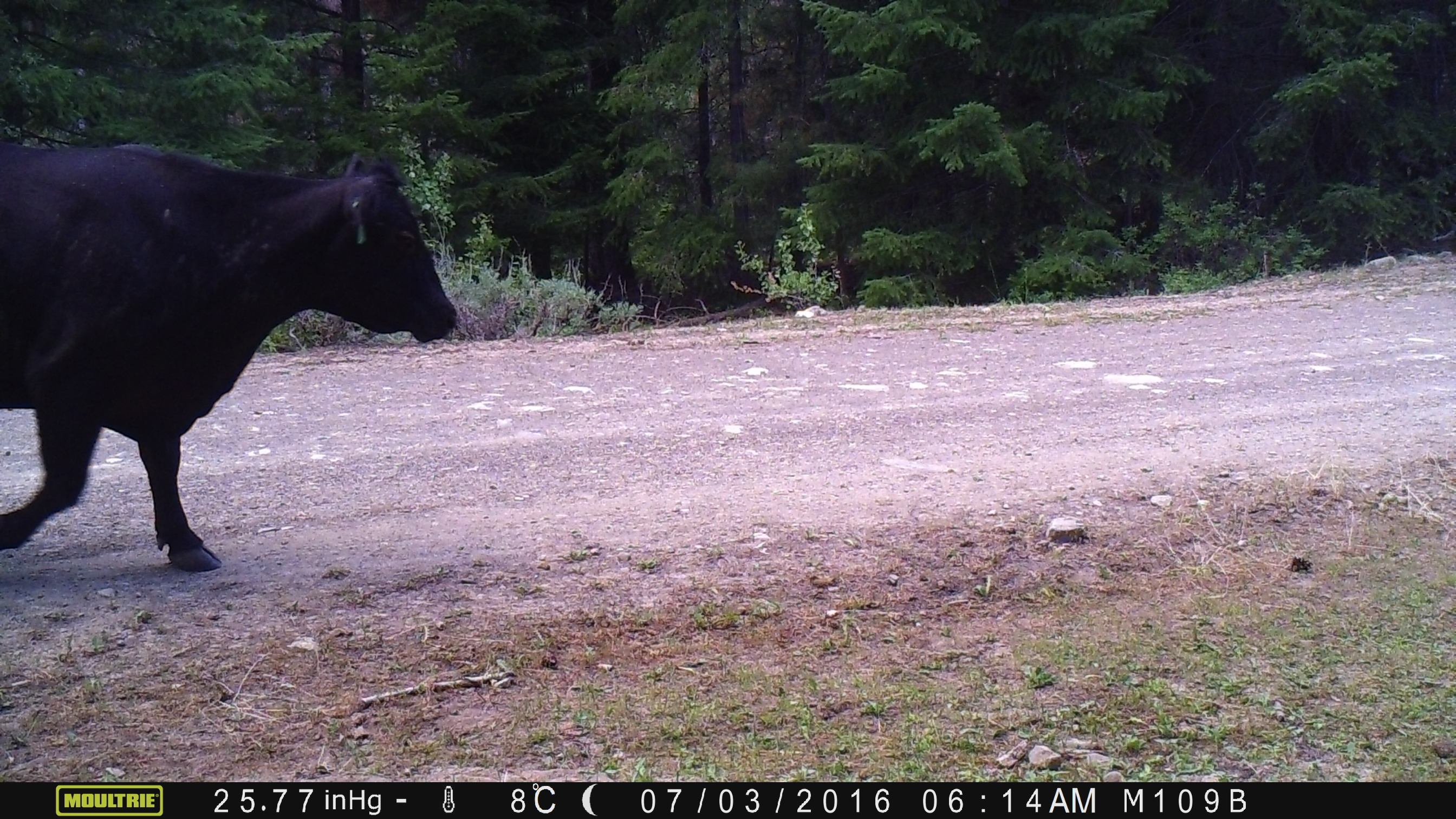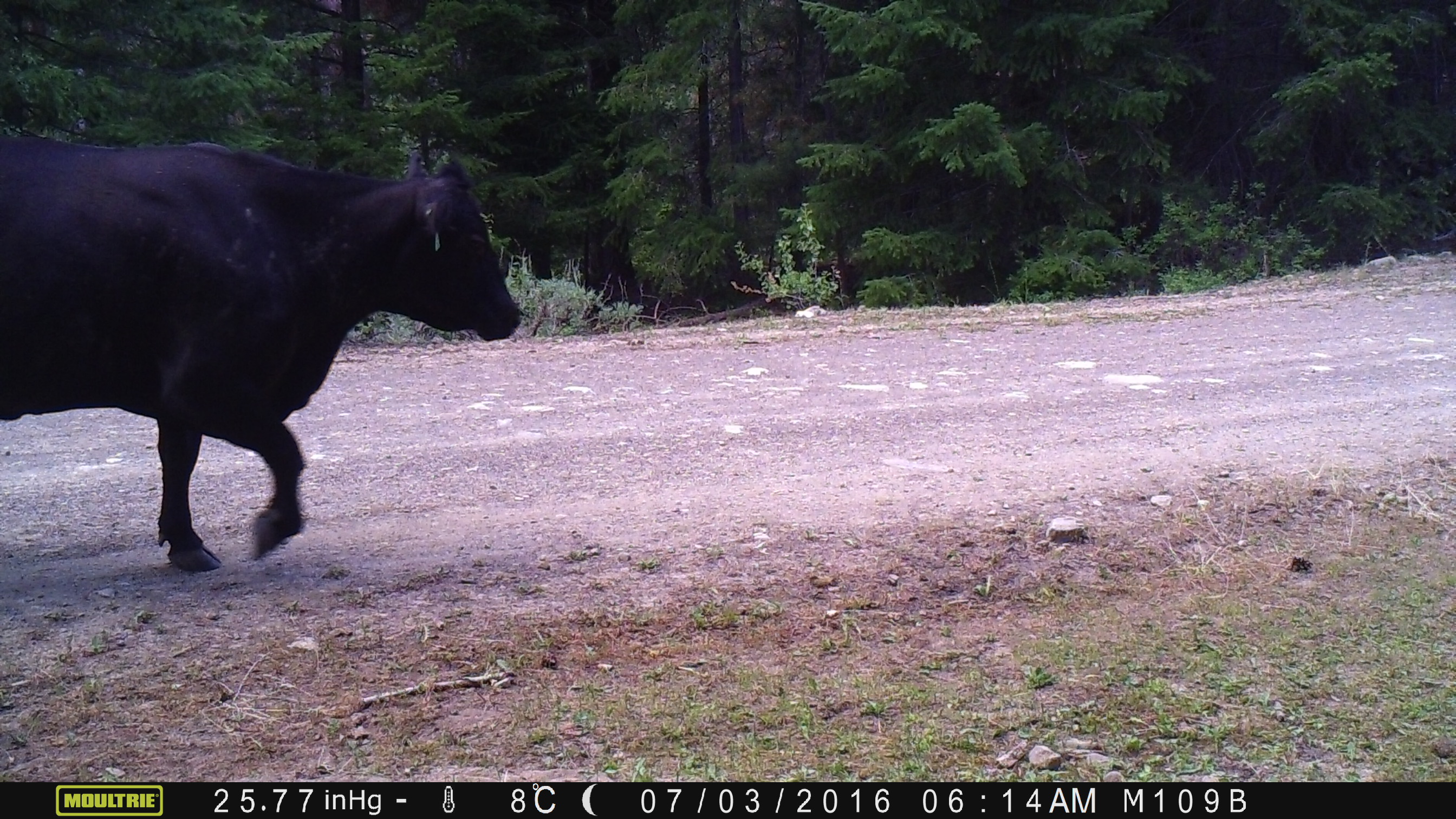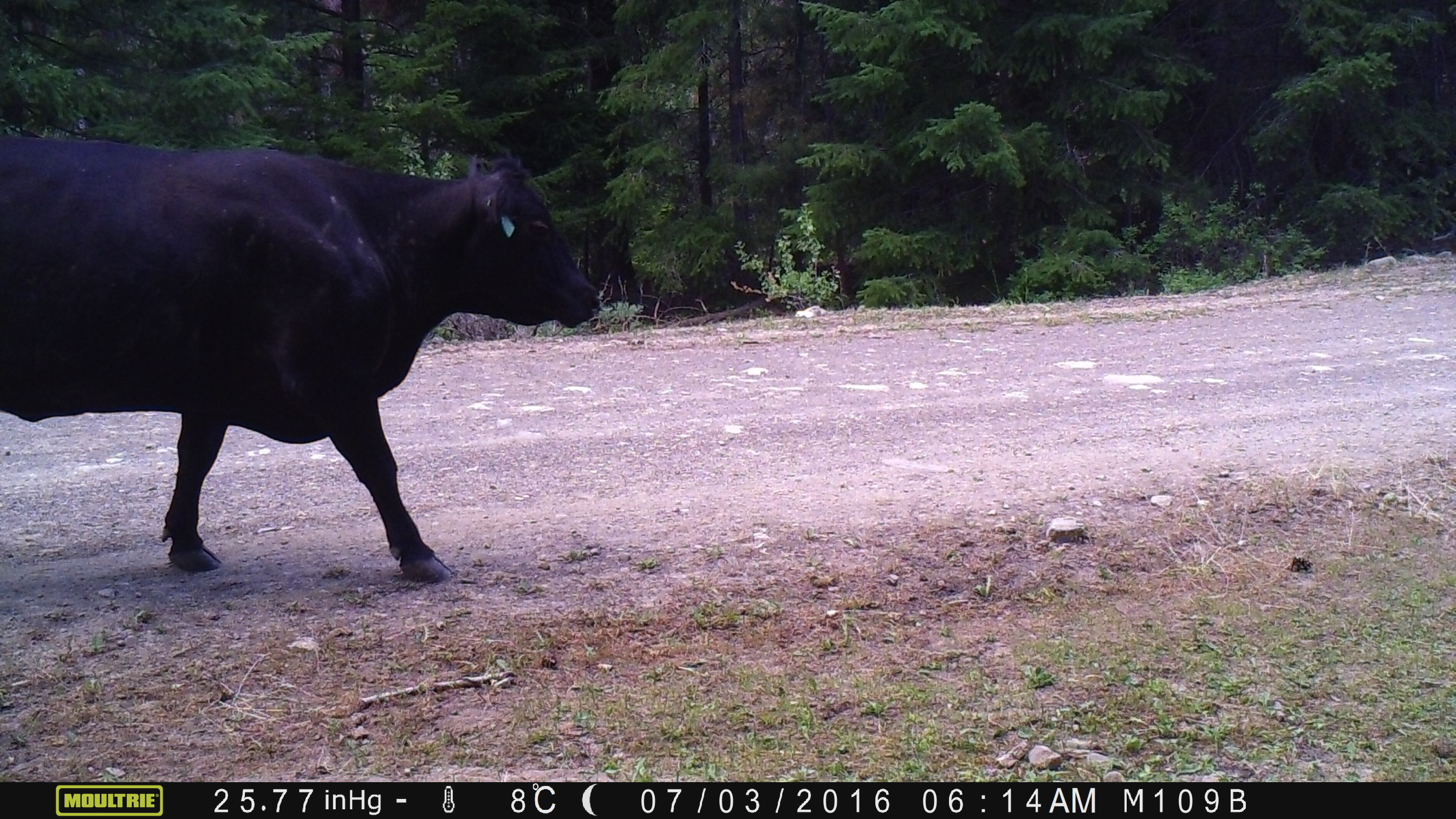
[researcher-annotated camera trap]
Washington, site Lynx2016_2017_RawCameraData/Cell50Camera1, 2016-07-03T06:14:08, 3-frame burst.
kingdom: Animalia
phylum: Chordata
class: Mammalia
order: Artiodactyla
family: Bovidae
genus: Bos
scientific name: Bos taurus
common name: domestic cattle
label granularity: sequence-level